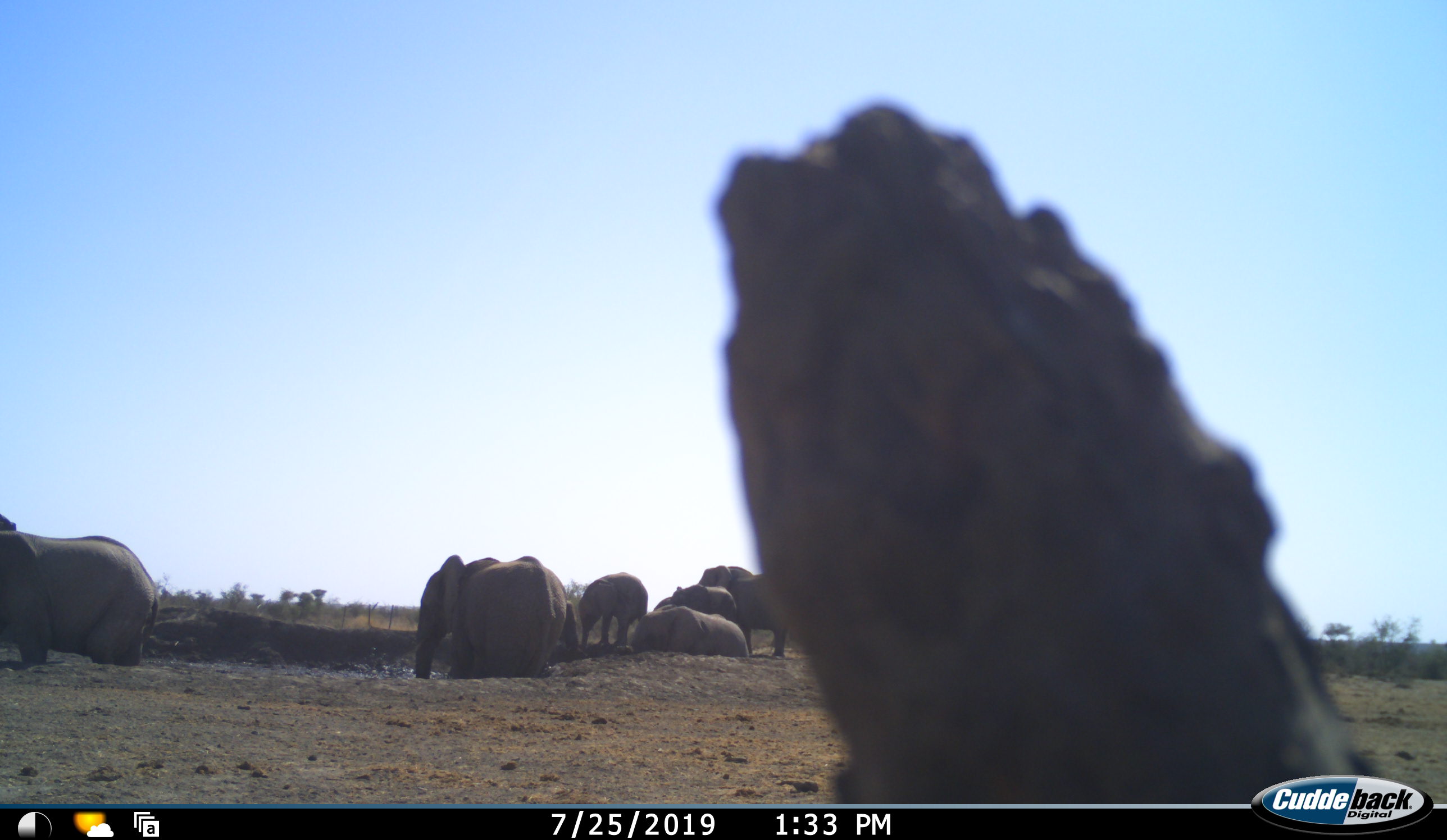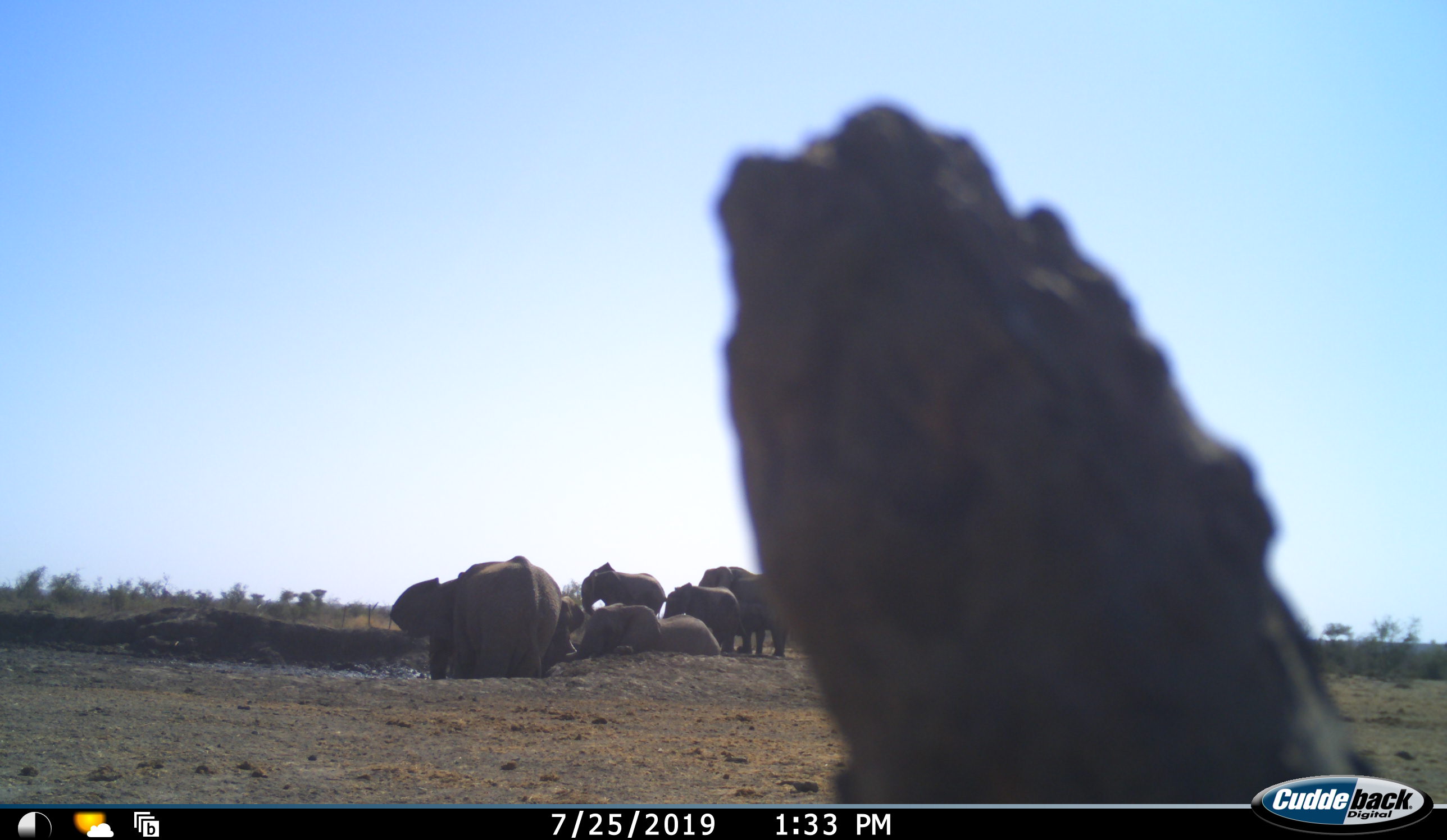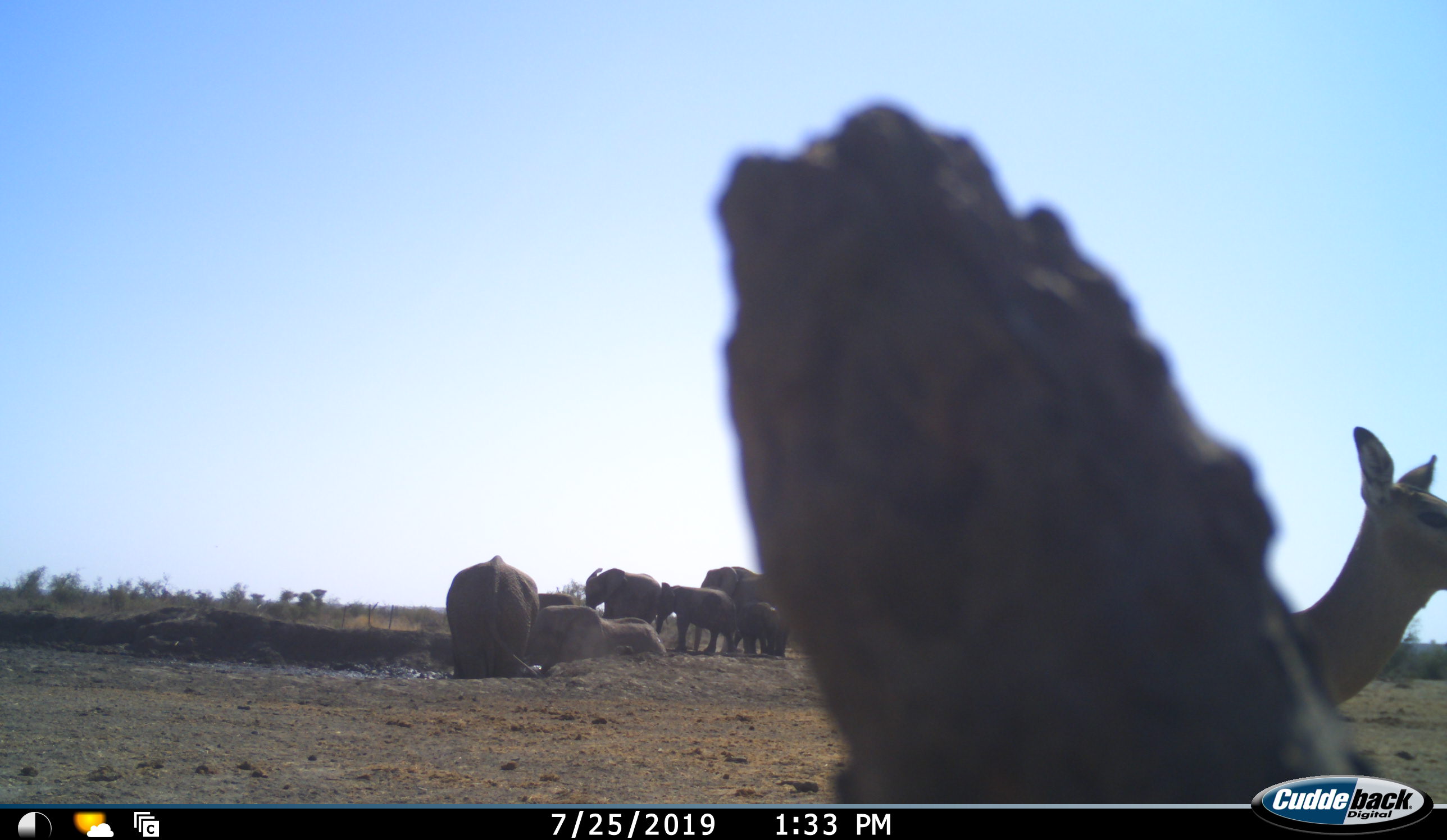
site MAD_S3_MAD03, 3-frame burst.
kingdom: Animalia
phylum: Chordata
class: Mammalia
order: Proboscidea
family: Elephantidae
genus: Loxodonta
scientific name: Loxodonta africana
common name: african bush elephant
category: elephant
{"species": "elephant (african bush elephant) (Loxodonta africana)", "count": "7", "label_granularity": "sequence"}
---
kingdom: Animalia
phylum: Chordata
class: Mammalia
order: Artiodactyla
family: Bovidae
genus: Aepyceros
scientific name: Aepyceros melampus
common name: impala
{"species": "impala (Aepyceros melampus)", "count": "1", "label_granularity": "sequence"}